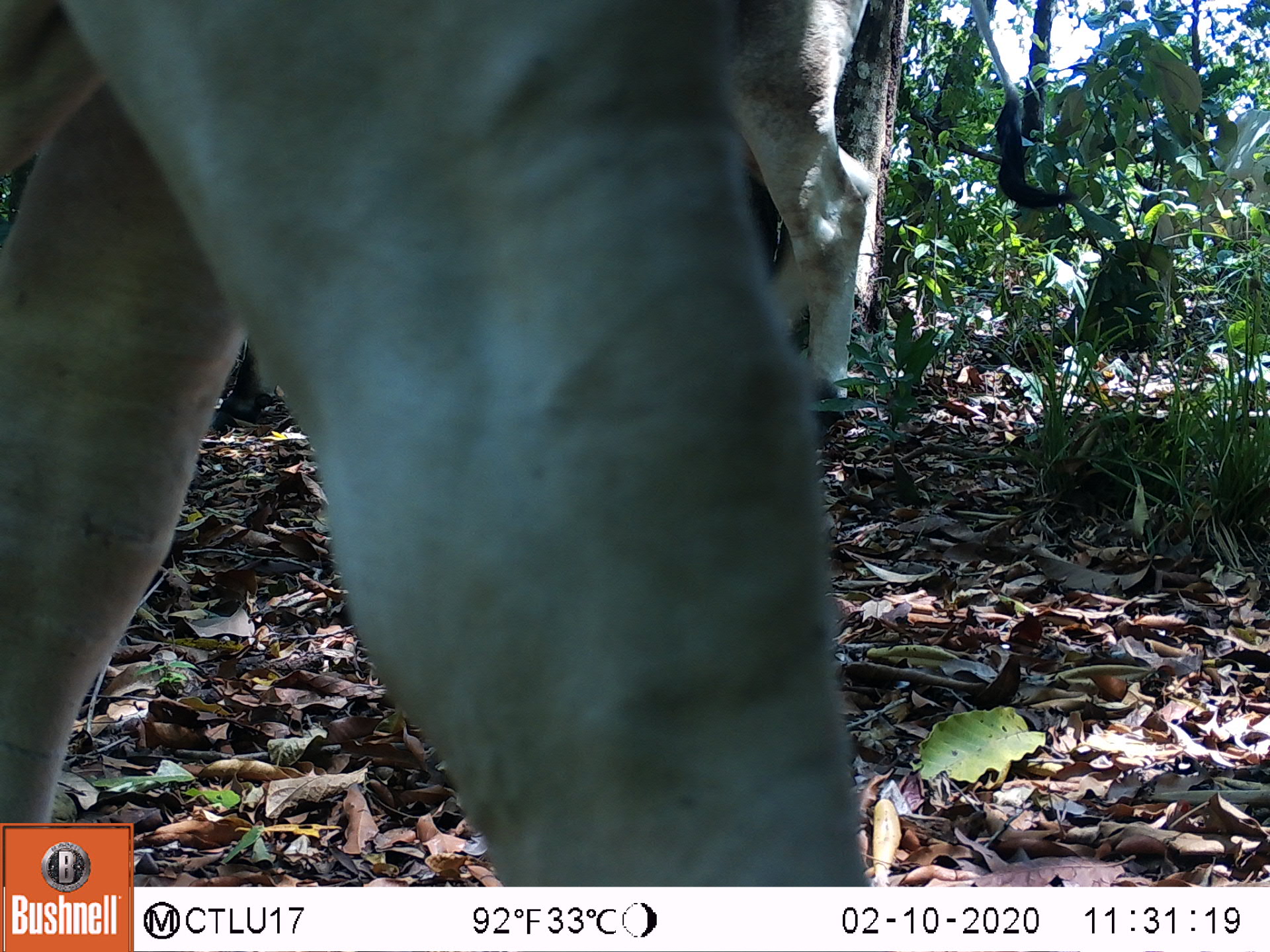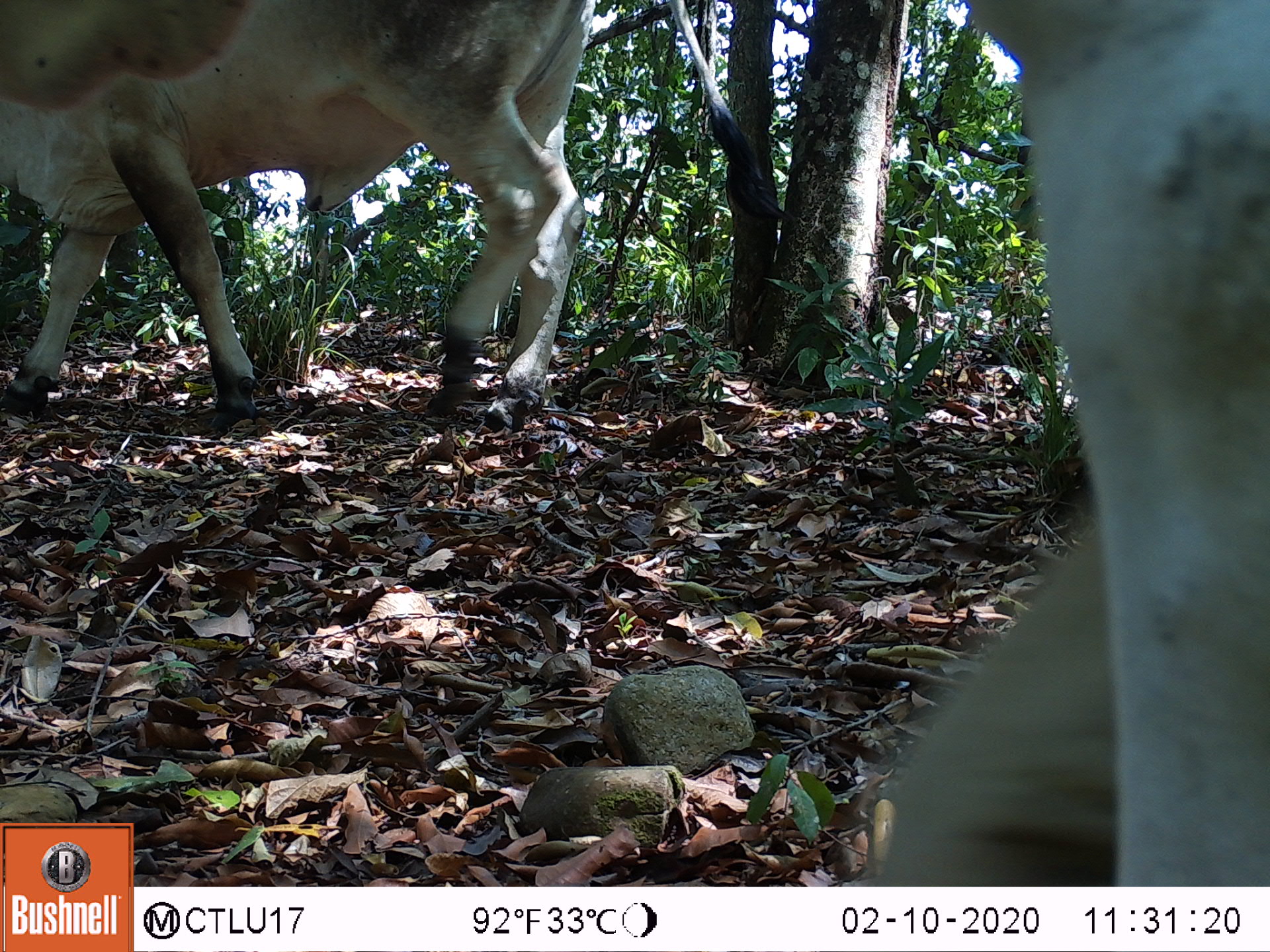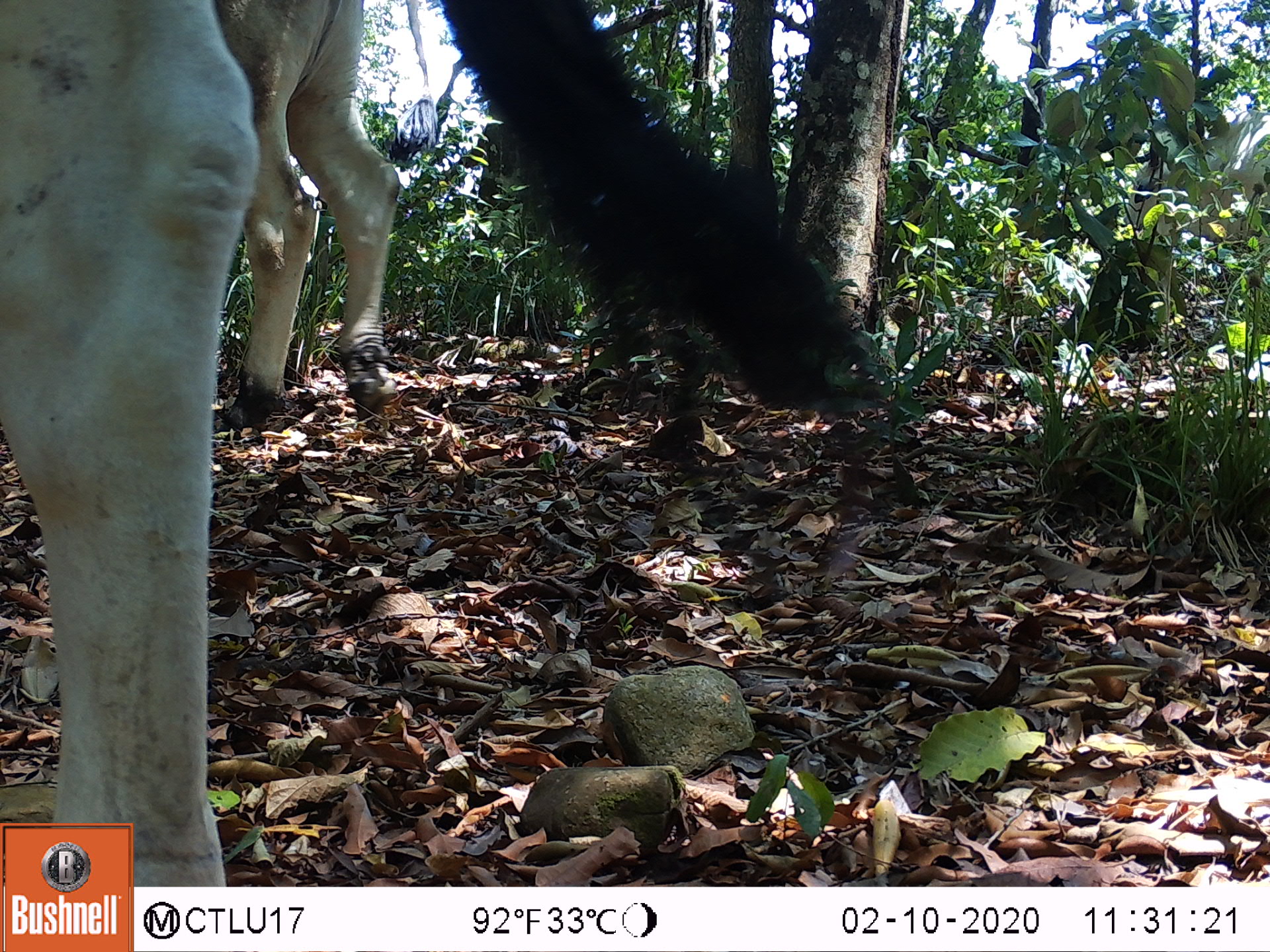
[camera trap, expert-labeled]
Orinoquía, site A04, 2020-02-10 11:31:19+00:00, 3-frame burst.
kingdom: Animalia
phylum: Chordata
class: Mammalia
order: Artiodactyla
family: Bovidae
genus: Bos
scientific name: Bos taurus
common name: cow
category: cattle